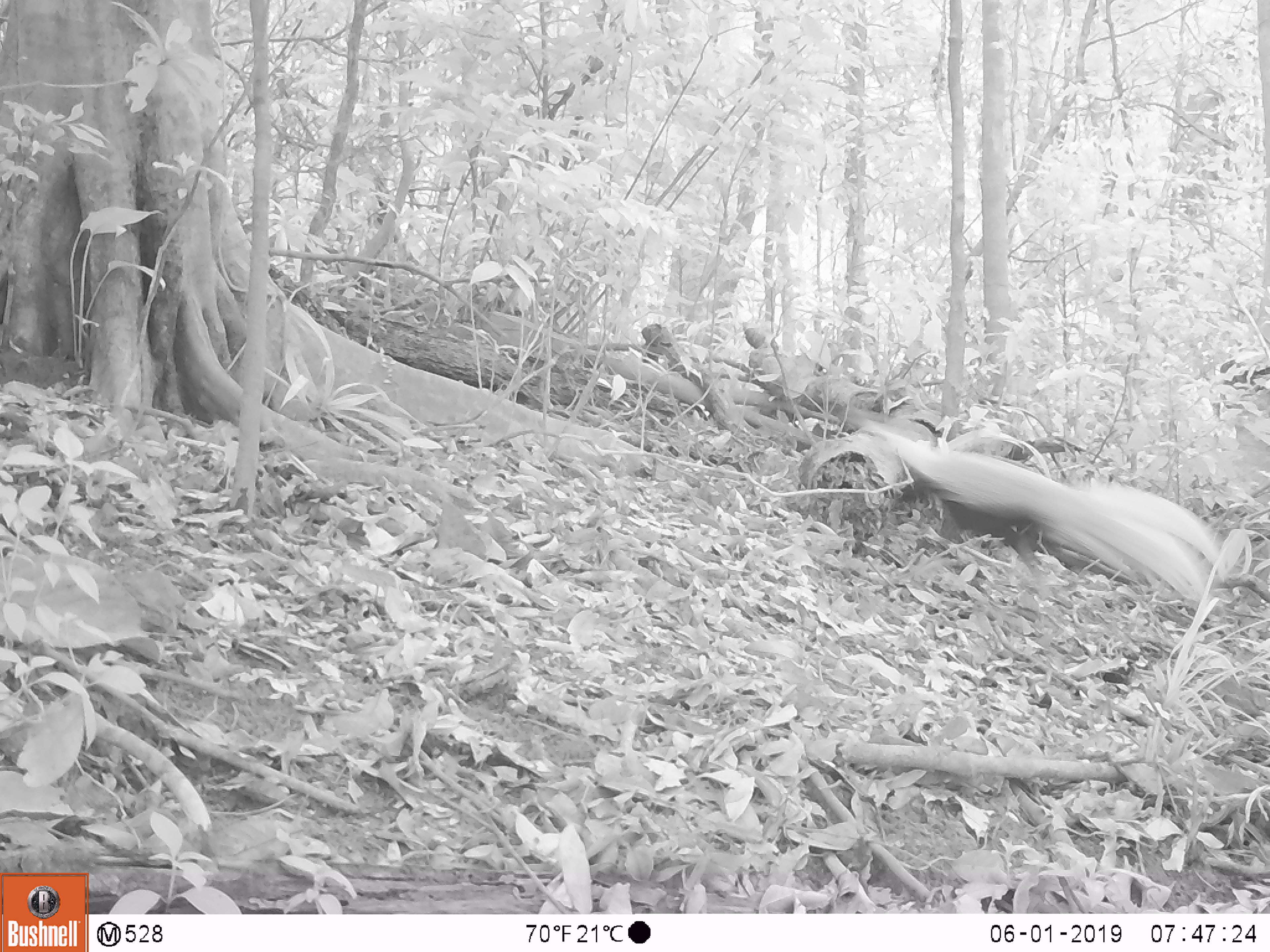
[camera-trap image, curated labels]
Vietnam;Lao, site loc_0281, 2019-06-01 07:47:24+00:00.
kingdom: Animalia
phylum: Chordata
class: Aves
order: Galliformes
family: Phasianidae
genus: Lophura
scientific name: Lophura nycthemera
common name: silver pheasant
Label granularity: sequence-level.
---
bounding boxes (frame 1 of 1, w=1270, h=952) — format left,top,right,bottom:
silver pheasant: 853,413,1226,601